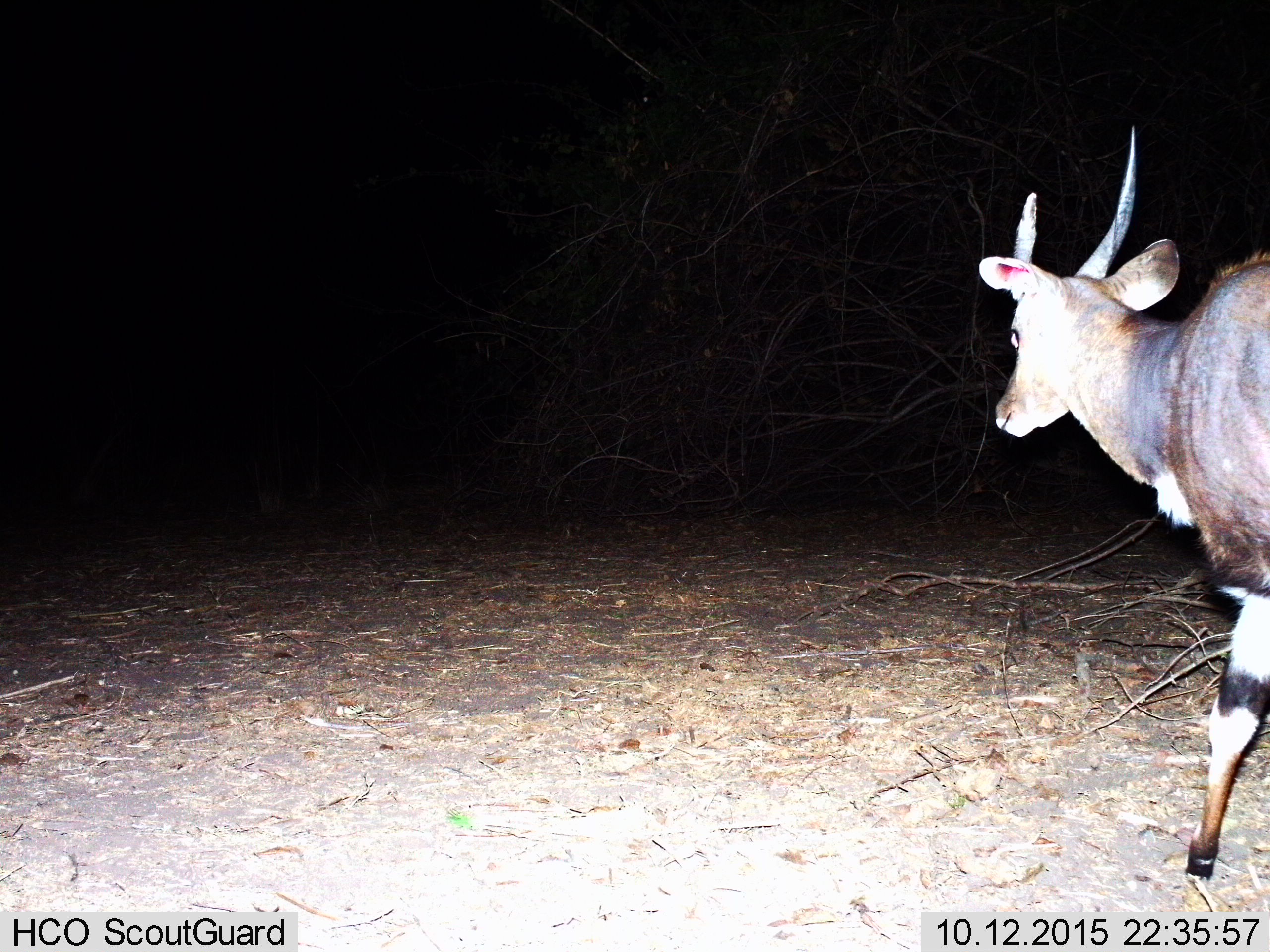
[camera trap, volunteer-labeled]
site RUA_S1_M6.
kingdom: Animalia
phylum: Chordata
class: Mammalia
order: Artiodactyla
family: Bovidae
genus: Tragelaphus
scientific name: Tragelaphus scriptus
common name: bushbuck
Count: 1.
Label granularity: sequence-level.